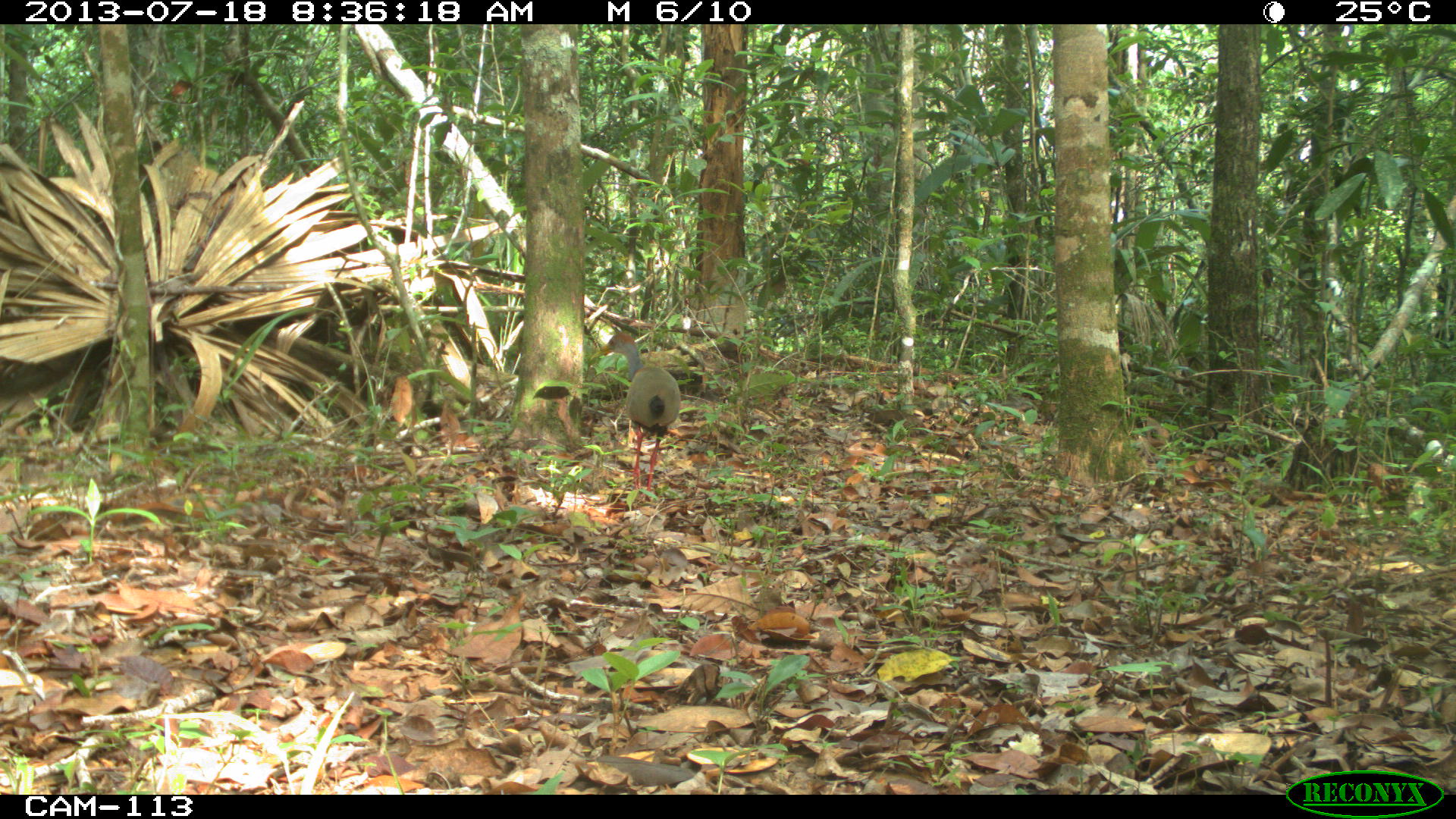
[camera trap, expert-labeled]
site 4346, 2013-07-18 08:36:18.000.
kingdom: Animalia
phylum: Chordata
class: Aves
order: Gruiformes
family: Rallidae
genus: Aramides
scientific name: Aramides cajaneus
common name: gray-necked wood-rail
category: aramides cajanea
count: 1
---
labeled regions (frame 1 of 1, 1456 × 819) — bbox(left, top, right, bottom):
aramides cajanea: bbox(599, 331, 680, 501)